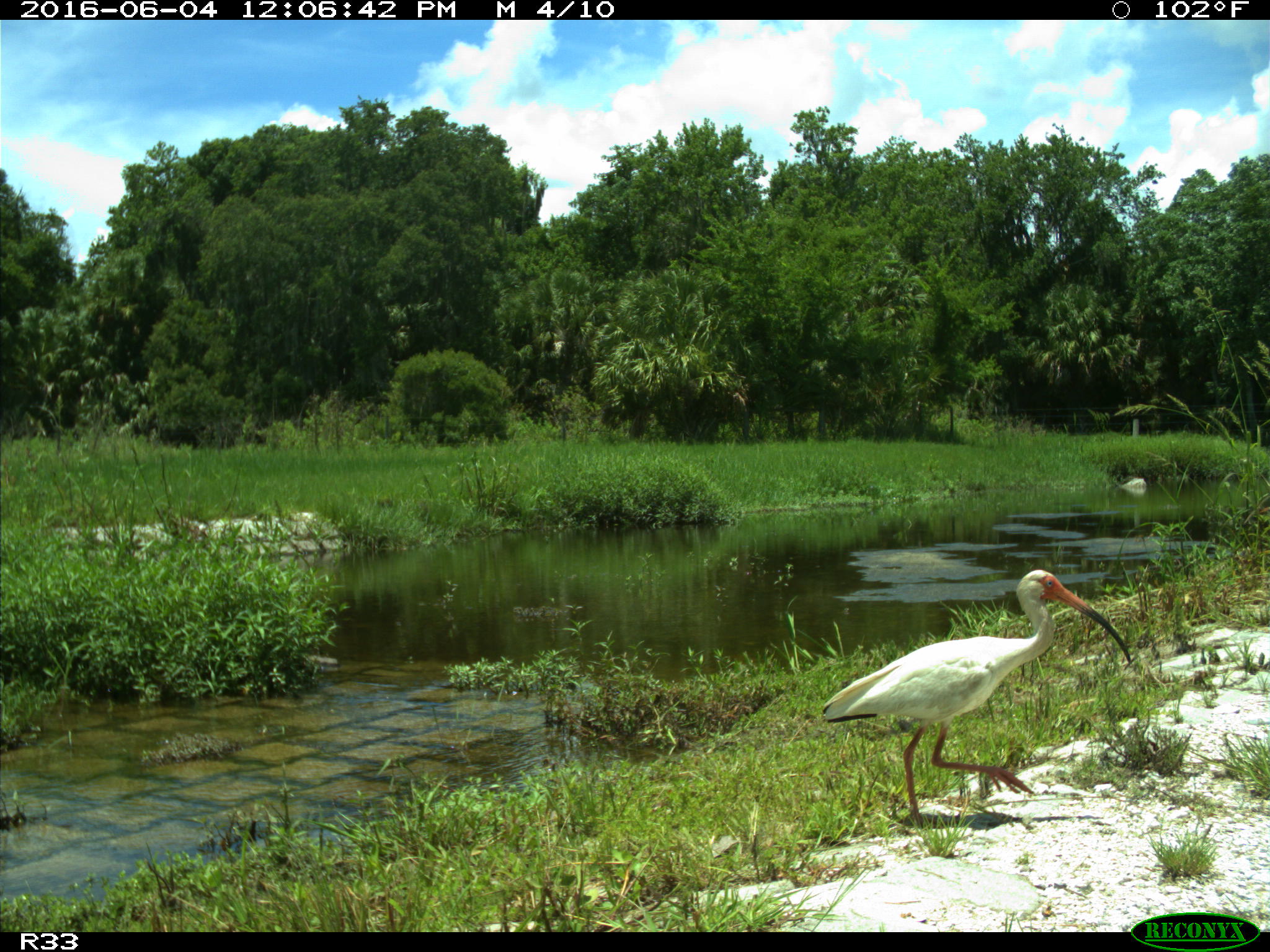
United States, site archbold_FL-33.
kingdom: Animalia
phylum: Chordata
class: Aves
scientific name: Aves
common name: birds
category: unidentified bird